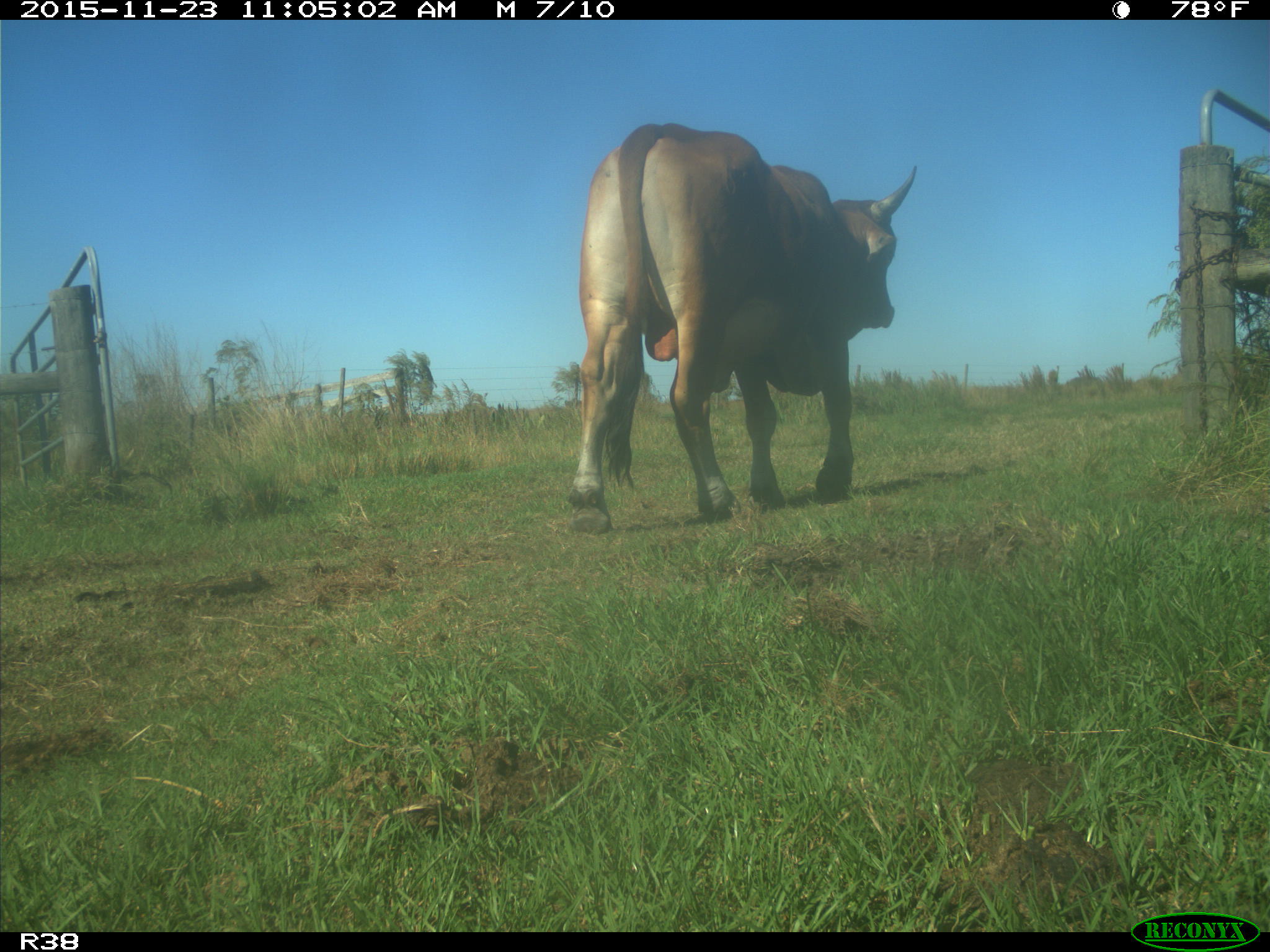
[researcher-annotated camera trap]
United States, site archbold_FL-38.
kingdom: Animalia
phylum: Chordata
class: Mammalia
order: Artiodactyla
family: Bovidae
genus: Bos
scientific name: Bos taurus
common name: domestic cow